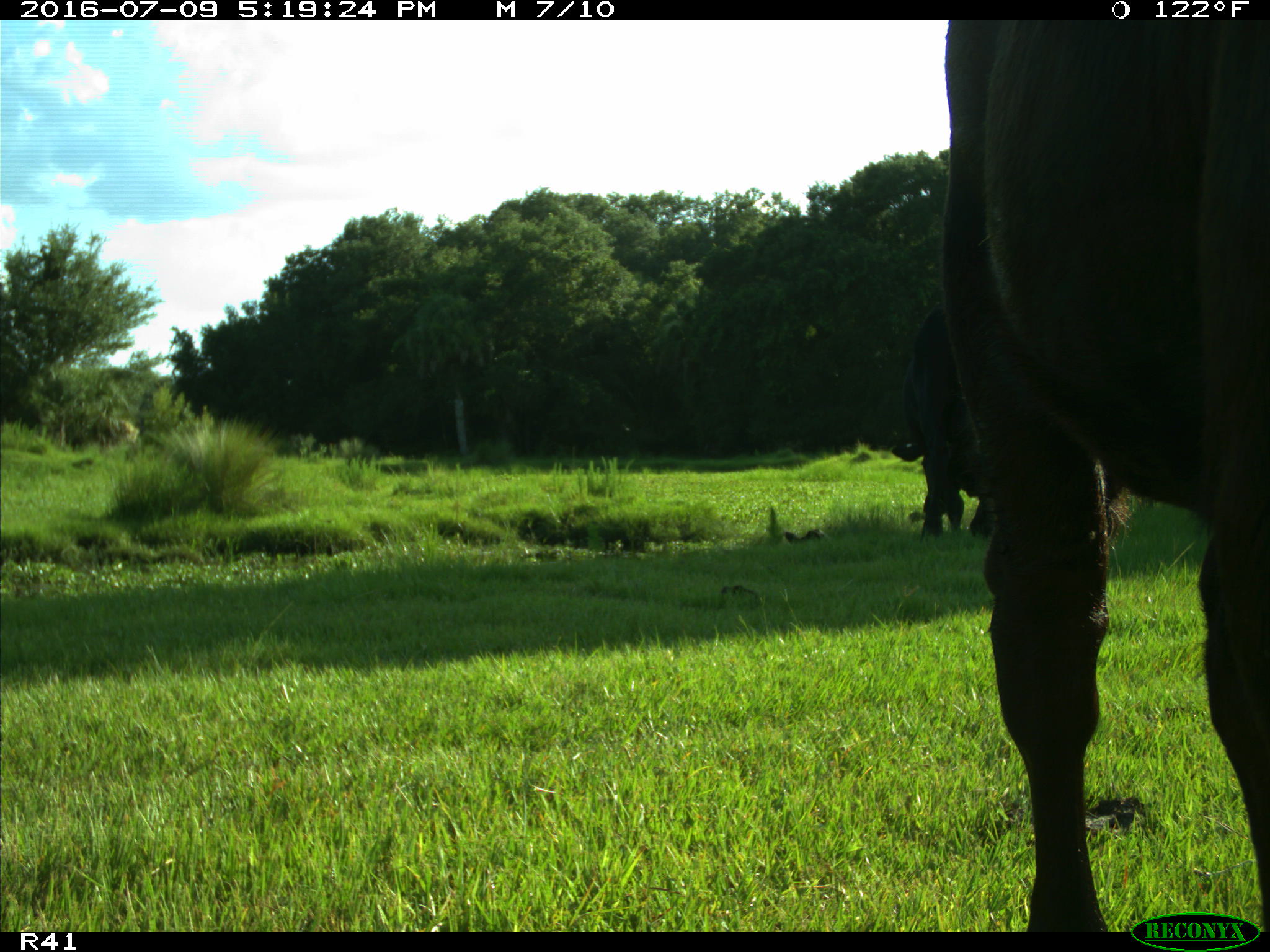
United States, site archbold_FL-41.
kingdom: Animalia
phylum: Chordata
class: Mammalia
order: Artiodactyla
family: Bovidae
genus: Bos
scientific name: Bos taurus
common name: domestic cow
Bos taurus (domestic cow).